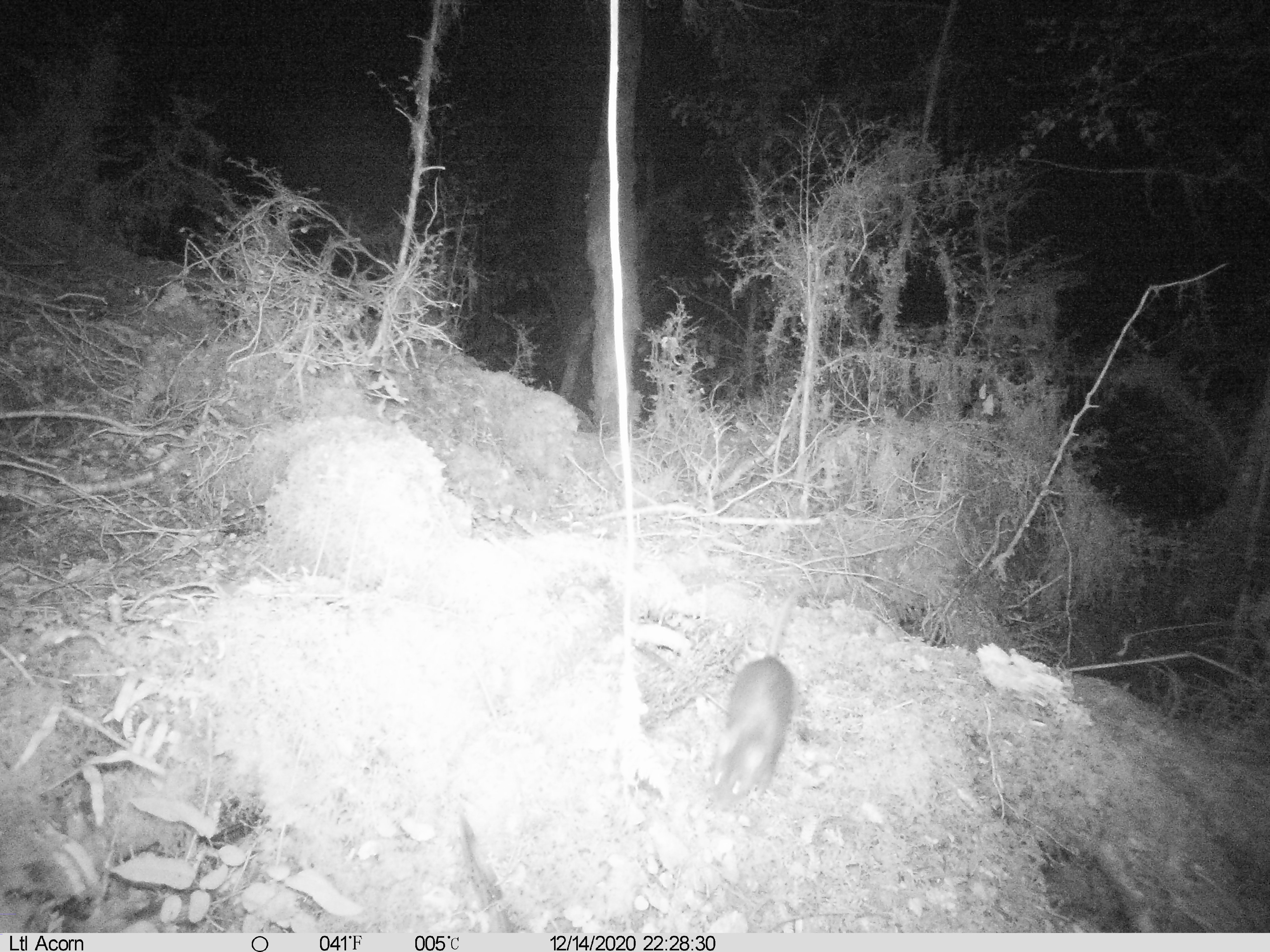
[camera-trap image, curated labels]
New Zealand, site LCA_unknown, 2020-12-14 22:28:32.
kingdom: Animalia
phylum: Chordata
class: Mammalia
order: Rodentia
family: Muridae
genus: Rattus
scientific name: Rattus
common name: rat